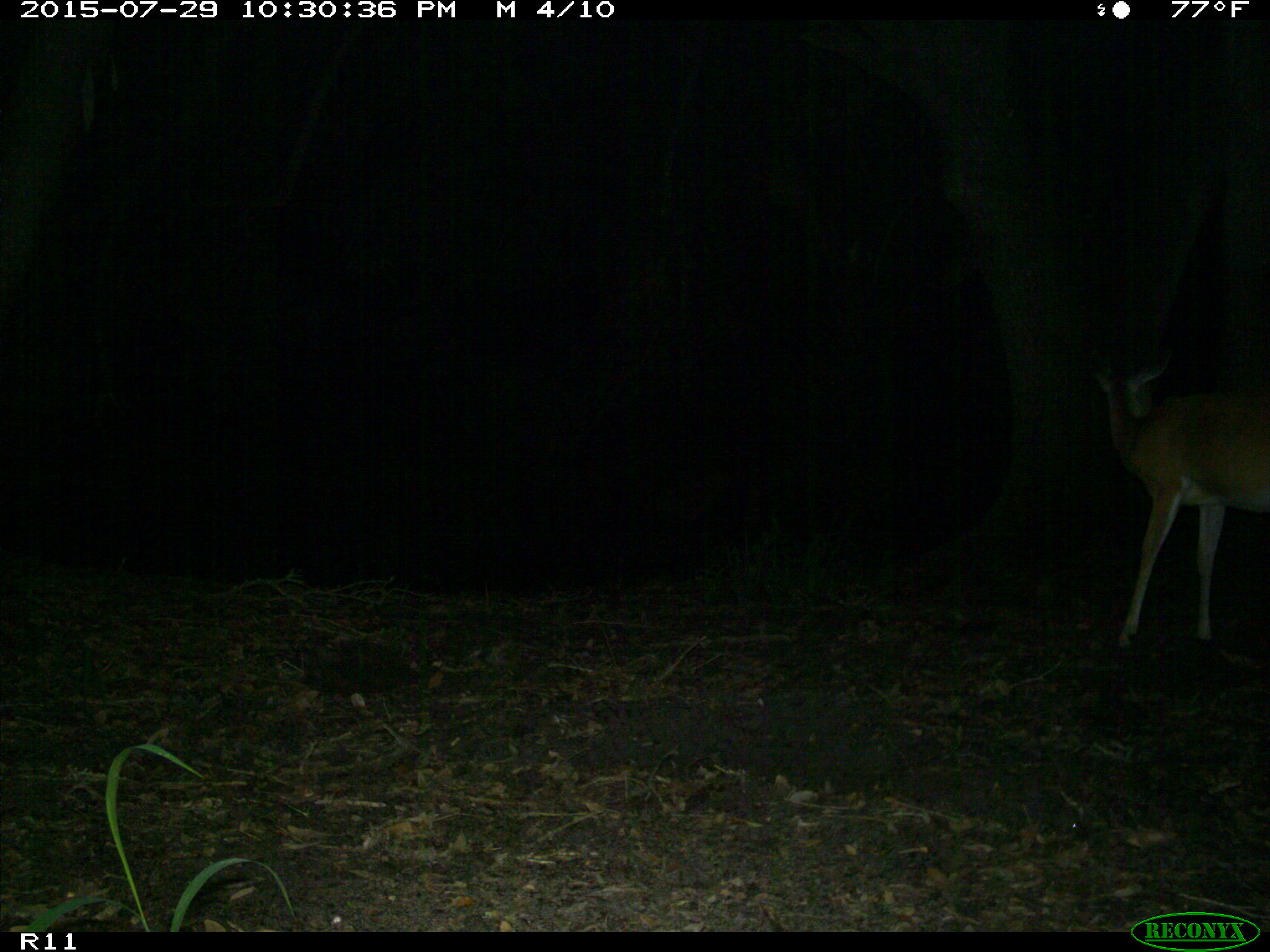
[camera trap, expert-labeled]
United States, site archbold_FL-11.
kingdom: Animalia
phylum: Chordata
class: Mammalia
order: Artiodactyla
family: Cervidae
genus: Odocoileus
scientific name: Odocoileus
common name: deer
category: unidentified deer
Unidentified deer (deer) (Odocoileus).